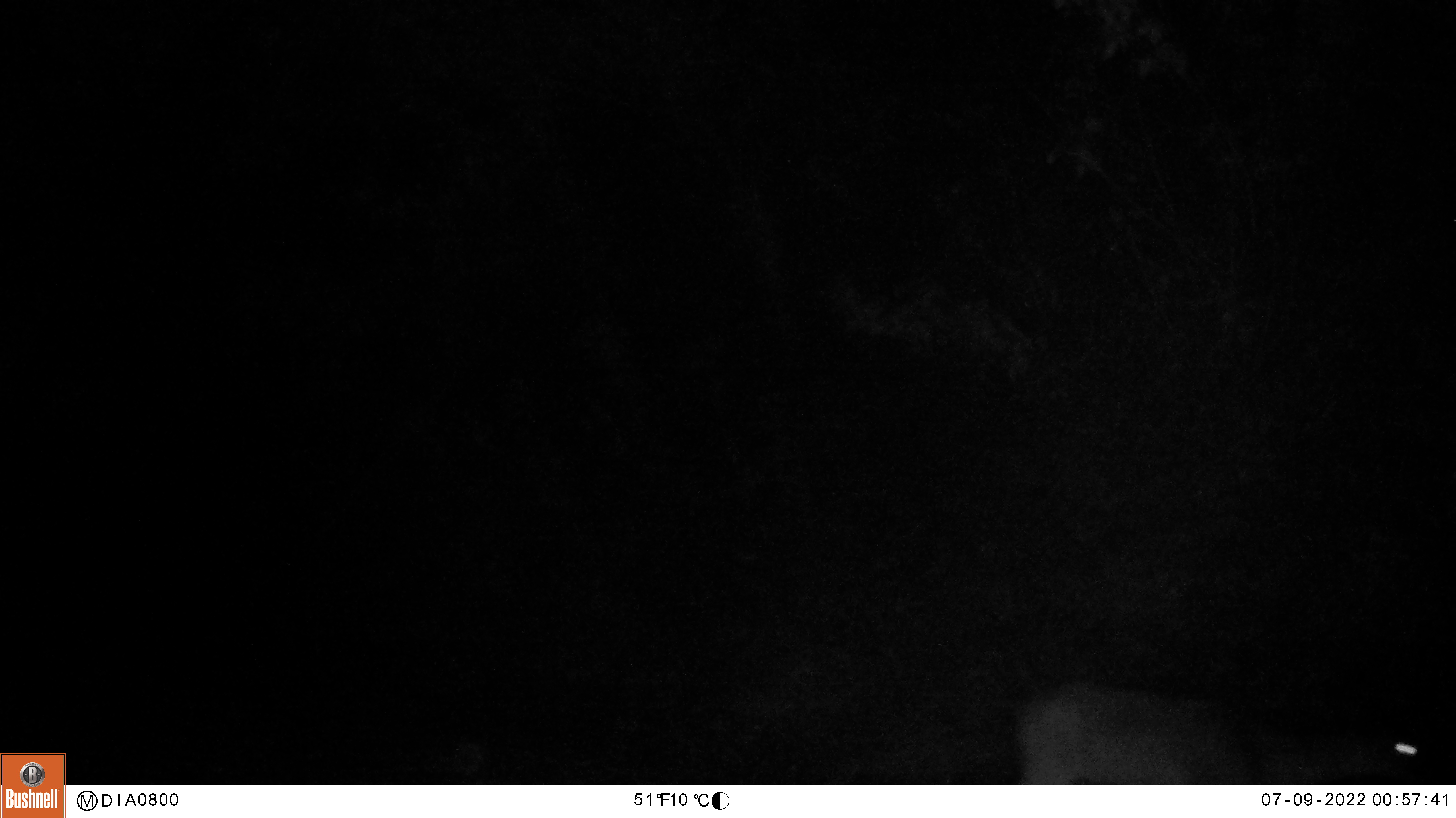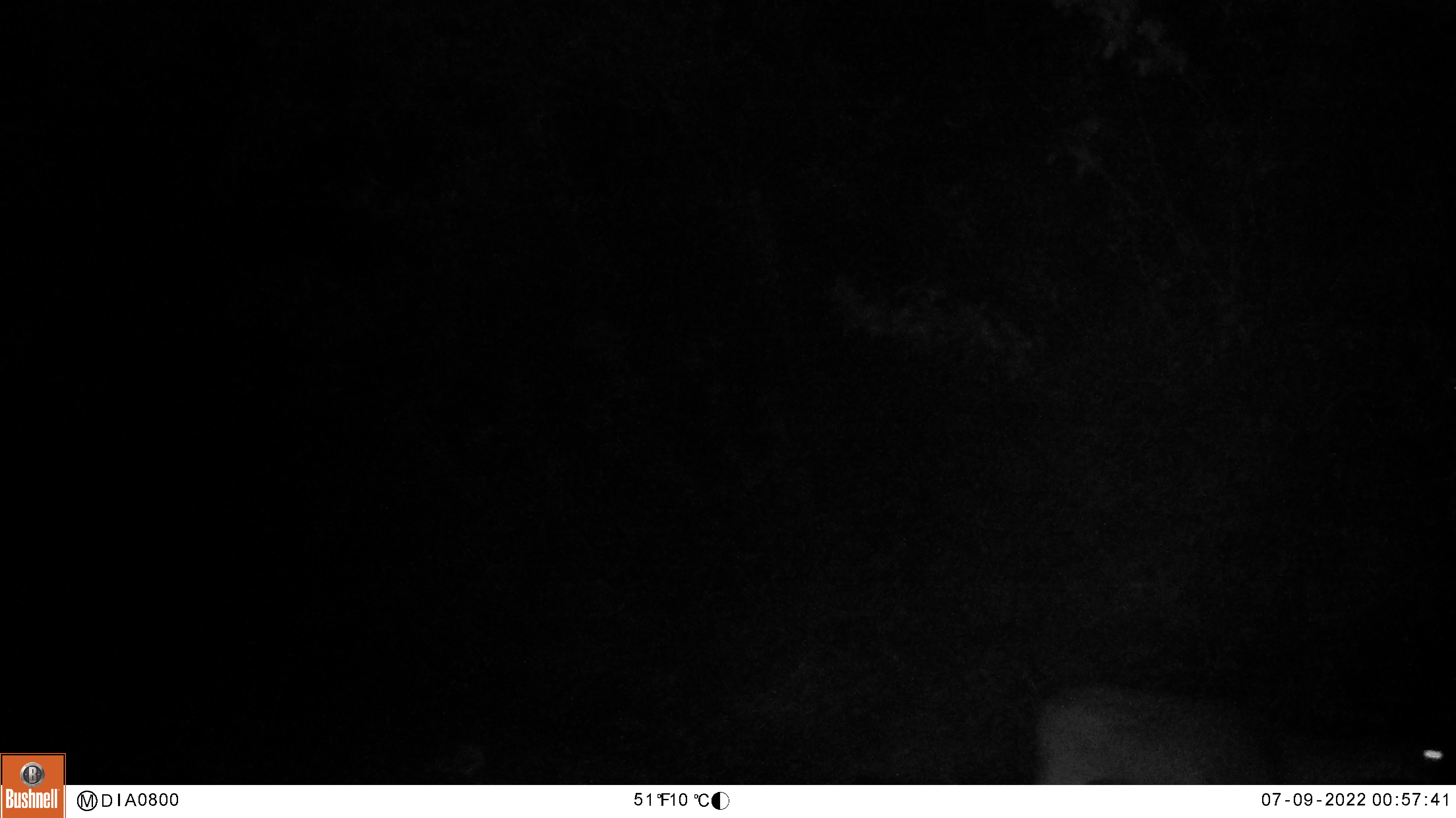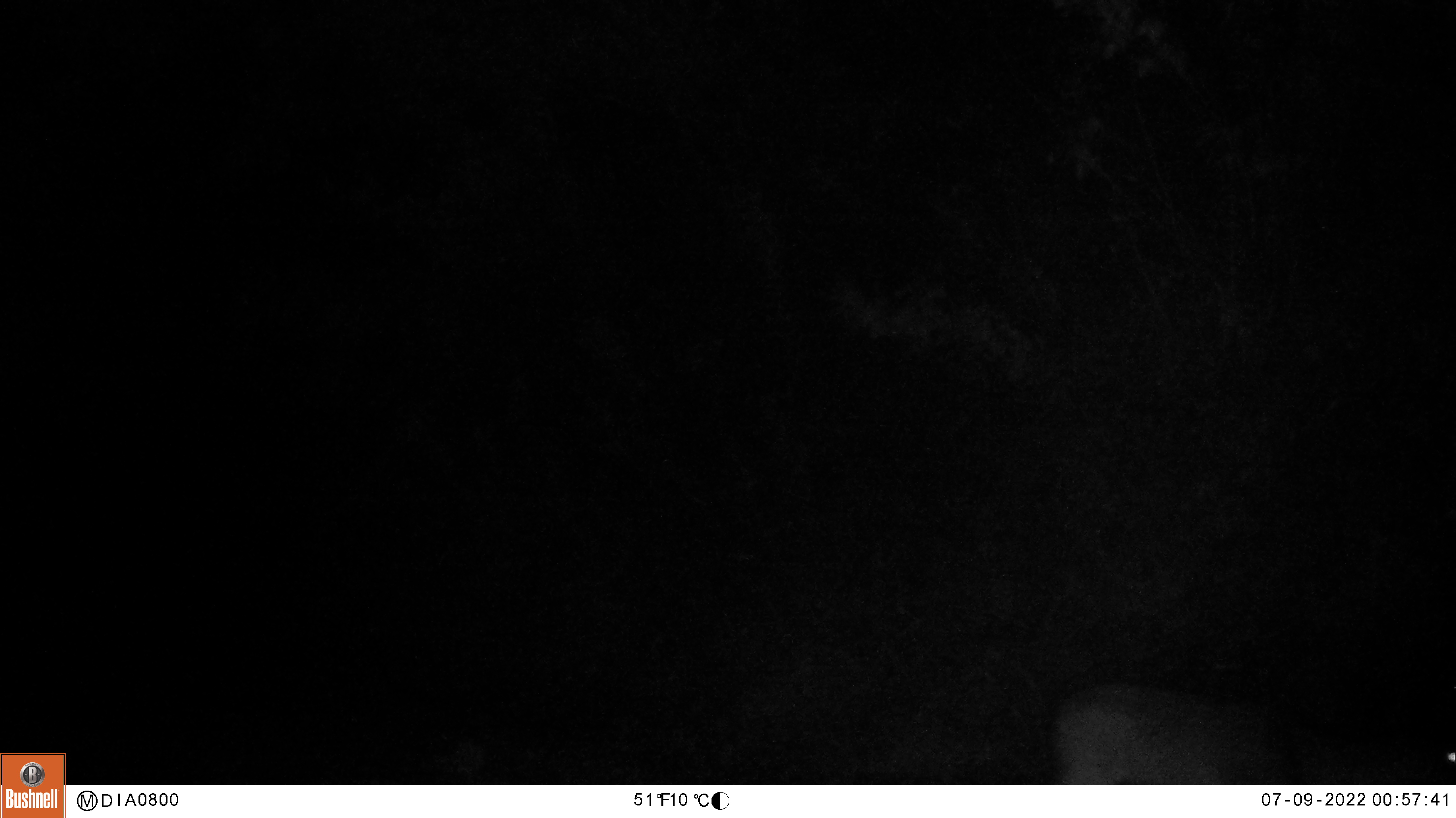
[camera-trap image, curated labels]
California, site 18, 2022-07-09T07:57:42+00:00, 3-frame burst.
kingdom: Animalia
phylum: Chordata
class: Mammalia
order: Artiodactyla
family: Cervidae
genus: Odocoileus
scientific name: Odocoileus hemionus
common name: mule deer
Mule deer (Odocoileus hemionus).